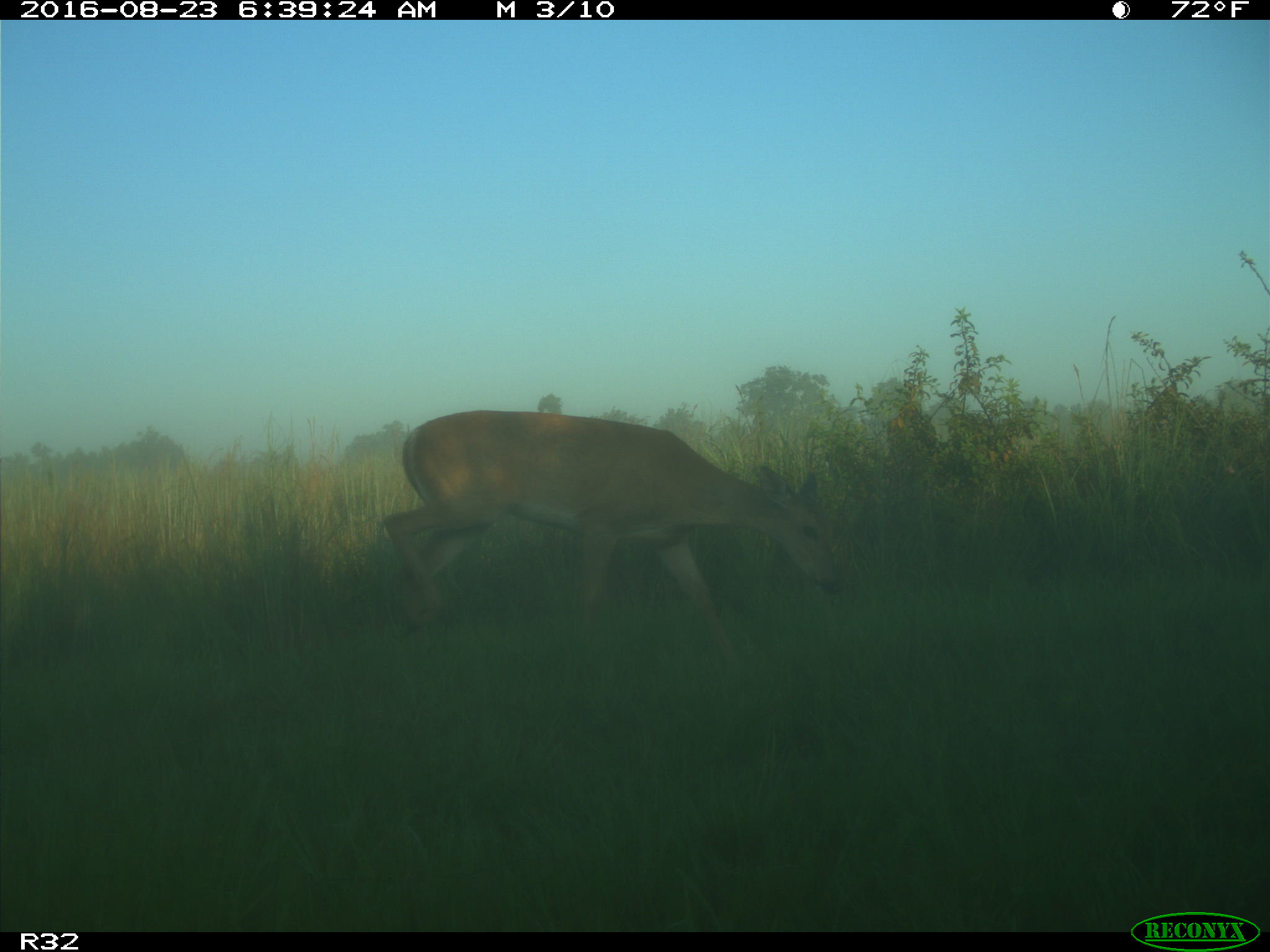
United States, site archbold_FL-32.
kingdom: Animalia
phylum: Chordata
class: Mammalia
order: Artiodactyla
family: Cervidae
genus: Odocoileus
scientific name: Odocoileus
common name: deer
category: unidentified deer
Unidentified deer (deer) (Odocoileus).